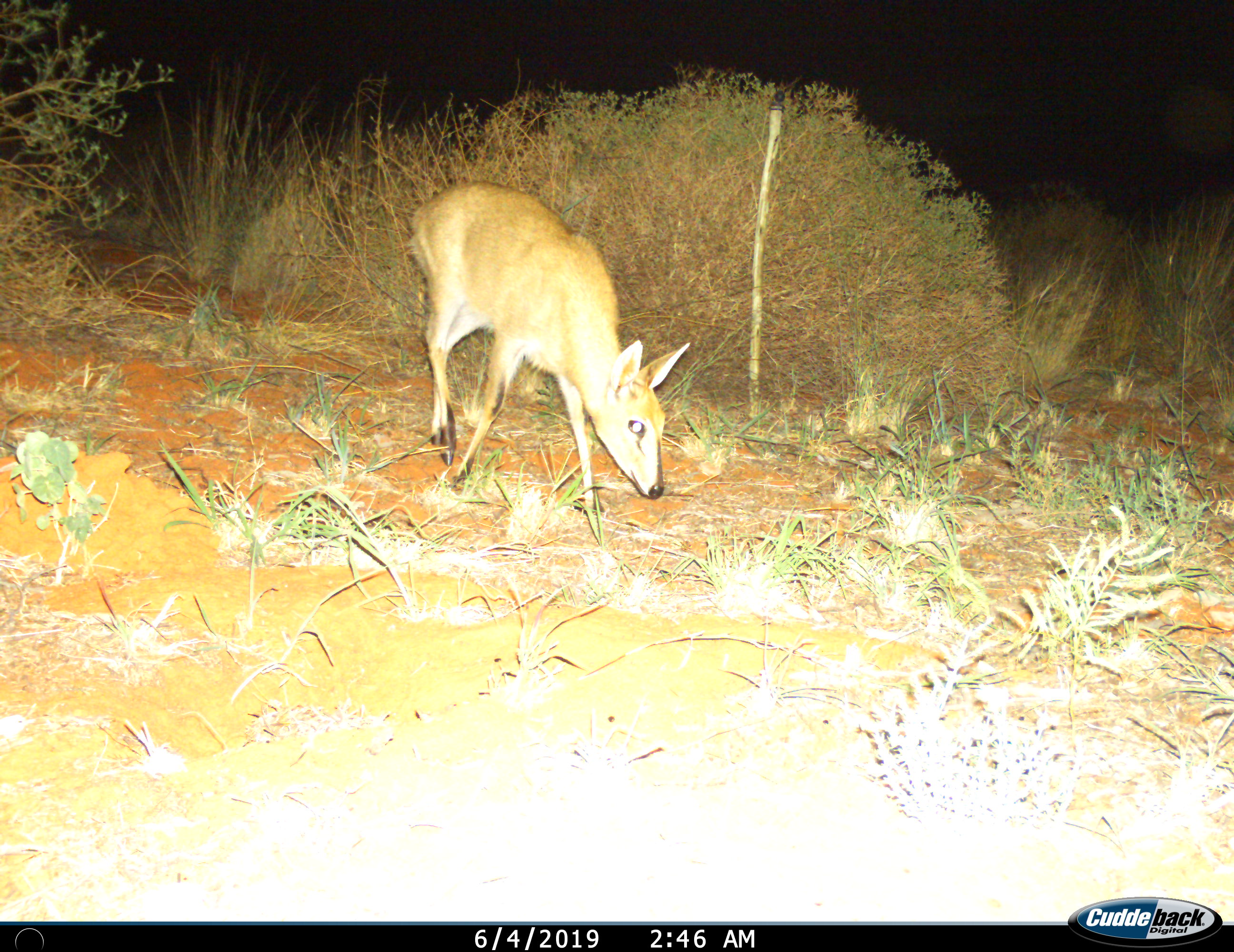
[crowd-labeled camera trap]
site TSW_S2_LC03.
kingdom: Animalia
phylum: Chordata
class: Mammalia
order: Artiodactyla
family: Bovidae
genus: Sylvicapra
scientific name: Sylvicapra grimmia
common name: common duiker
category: duikercommongrey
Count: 1.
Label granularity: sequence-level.